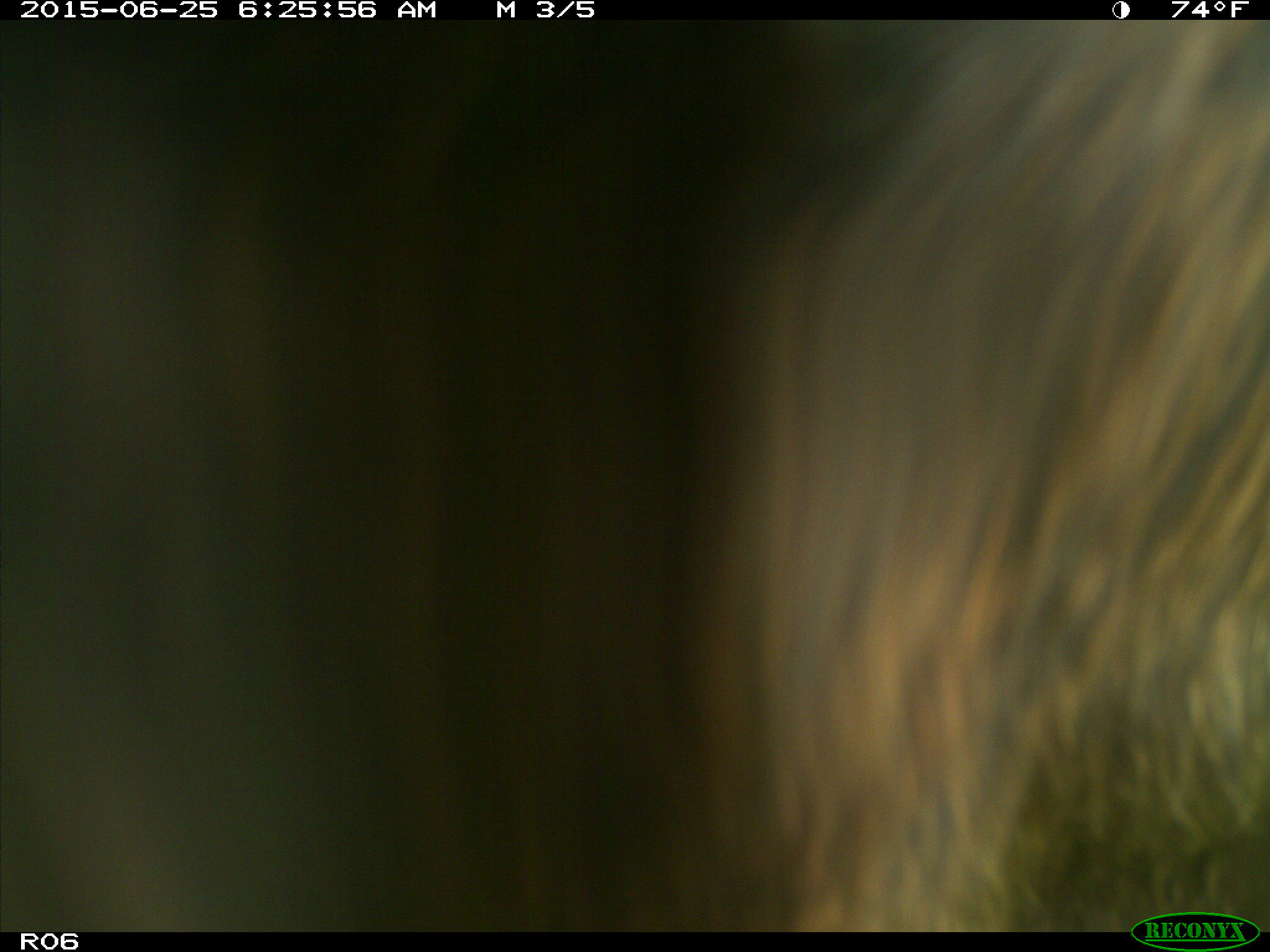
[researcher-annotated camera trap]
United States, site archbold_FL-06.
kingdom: Animalia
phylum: Chordata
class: Mammalia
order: Artiodactyla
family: Bovidae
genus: Bos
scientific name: Bos taurus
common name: domestic cow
Bos taurus (domestic cow).